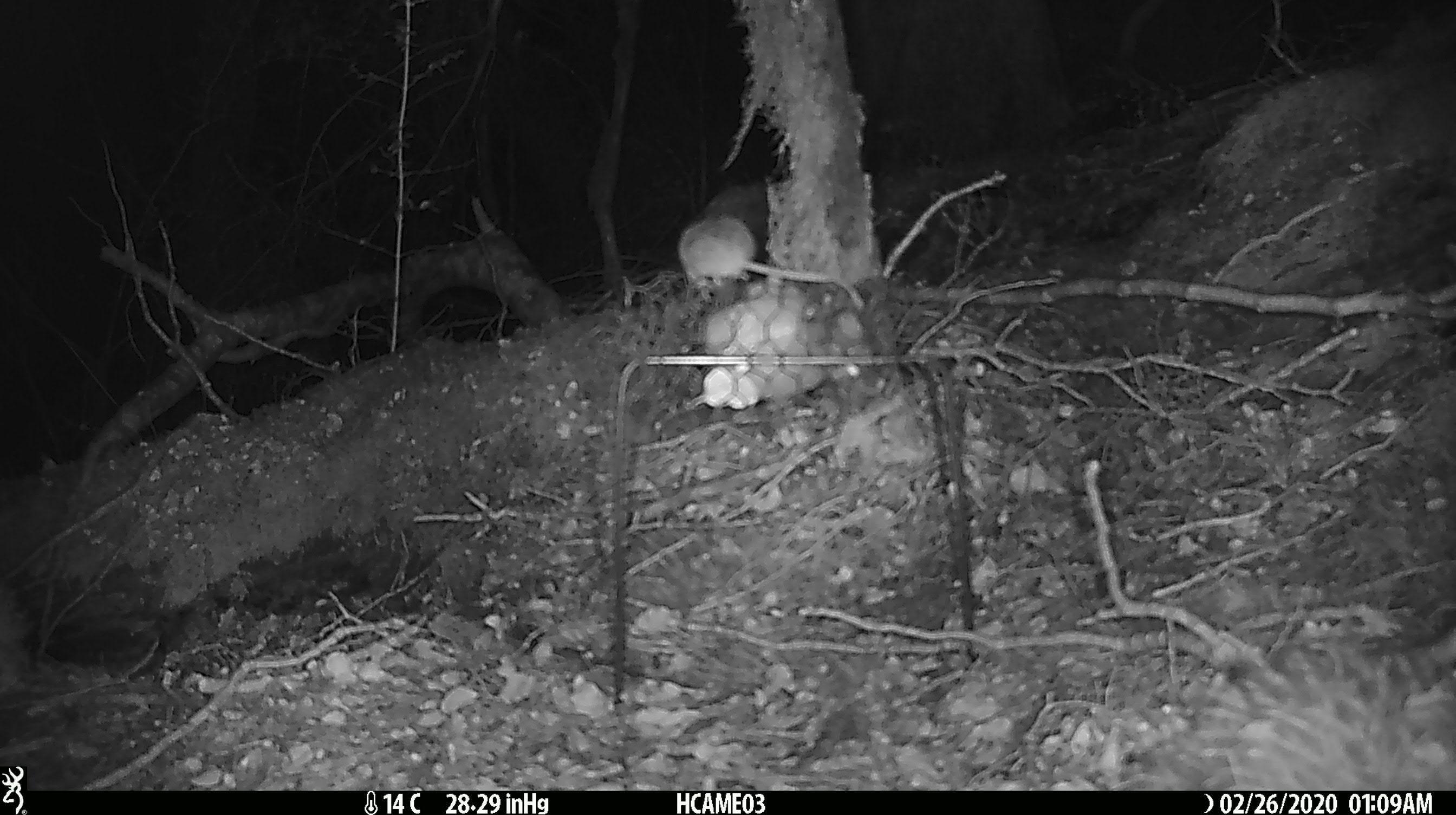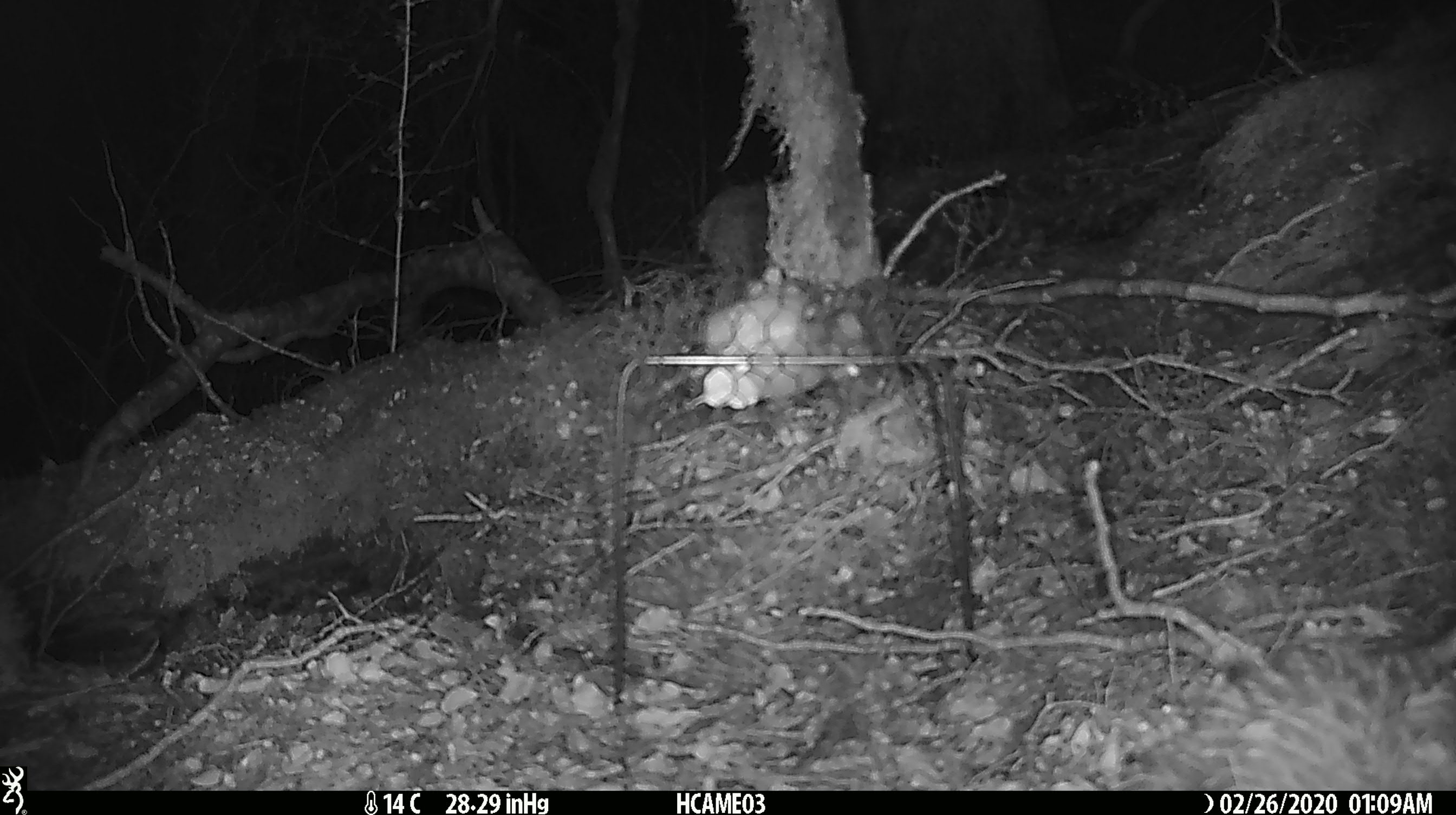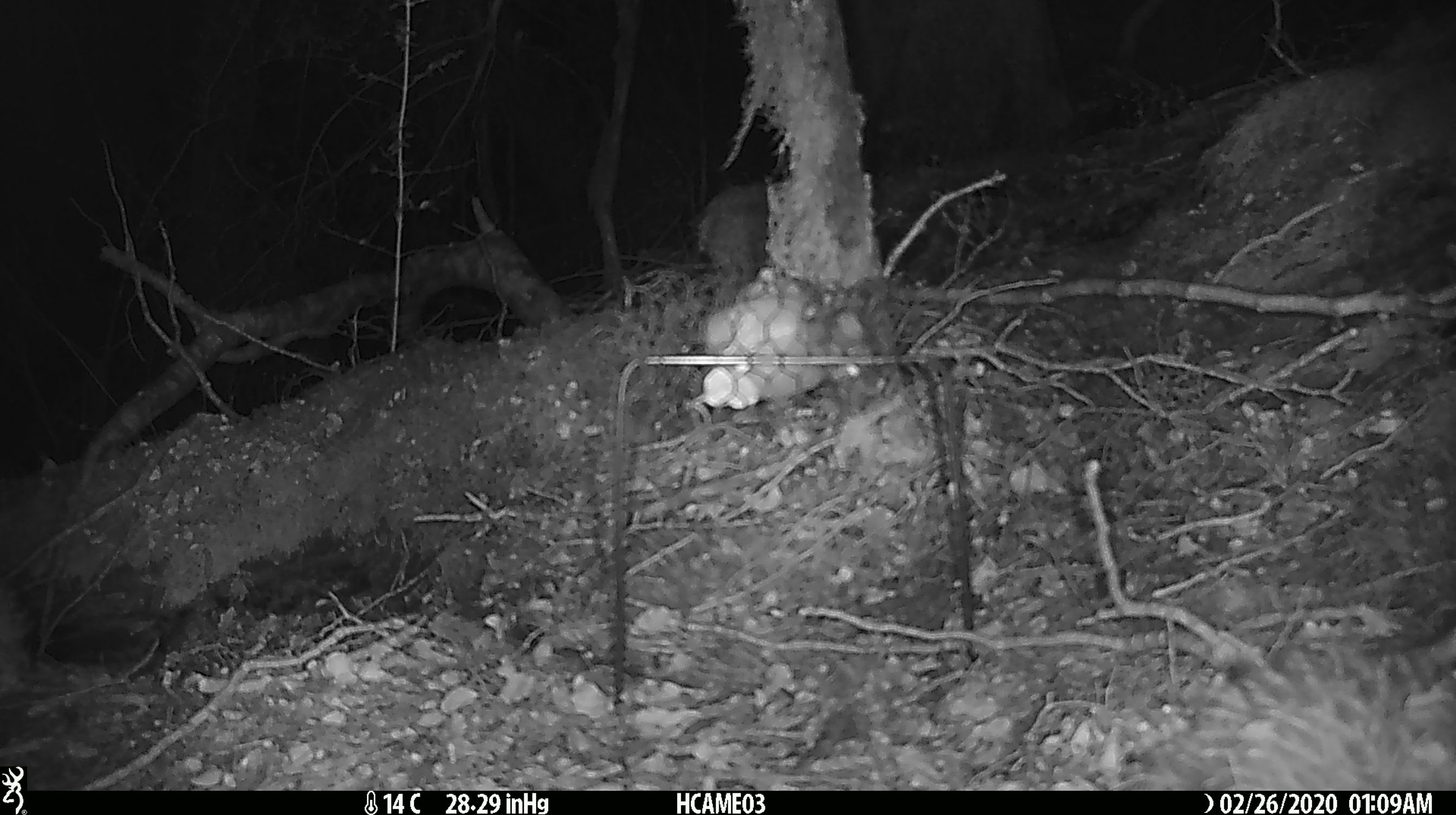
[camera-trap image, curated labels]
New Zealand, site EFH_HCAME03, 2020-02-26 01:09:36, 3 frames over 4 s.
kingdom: Animalia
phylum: Chordata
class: Mammalia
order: Rodentia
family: Muridae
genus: Mus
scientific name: Mus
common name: mouse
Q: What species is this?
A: Mouse (Mus).